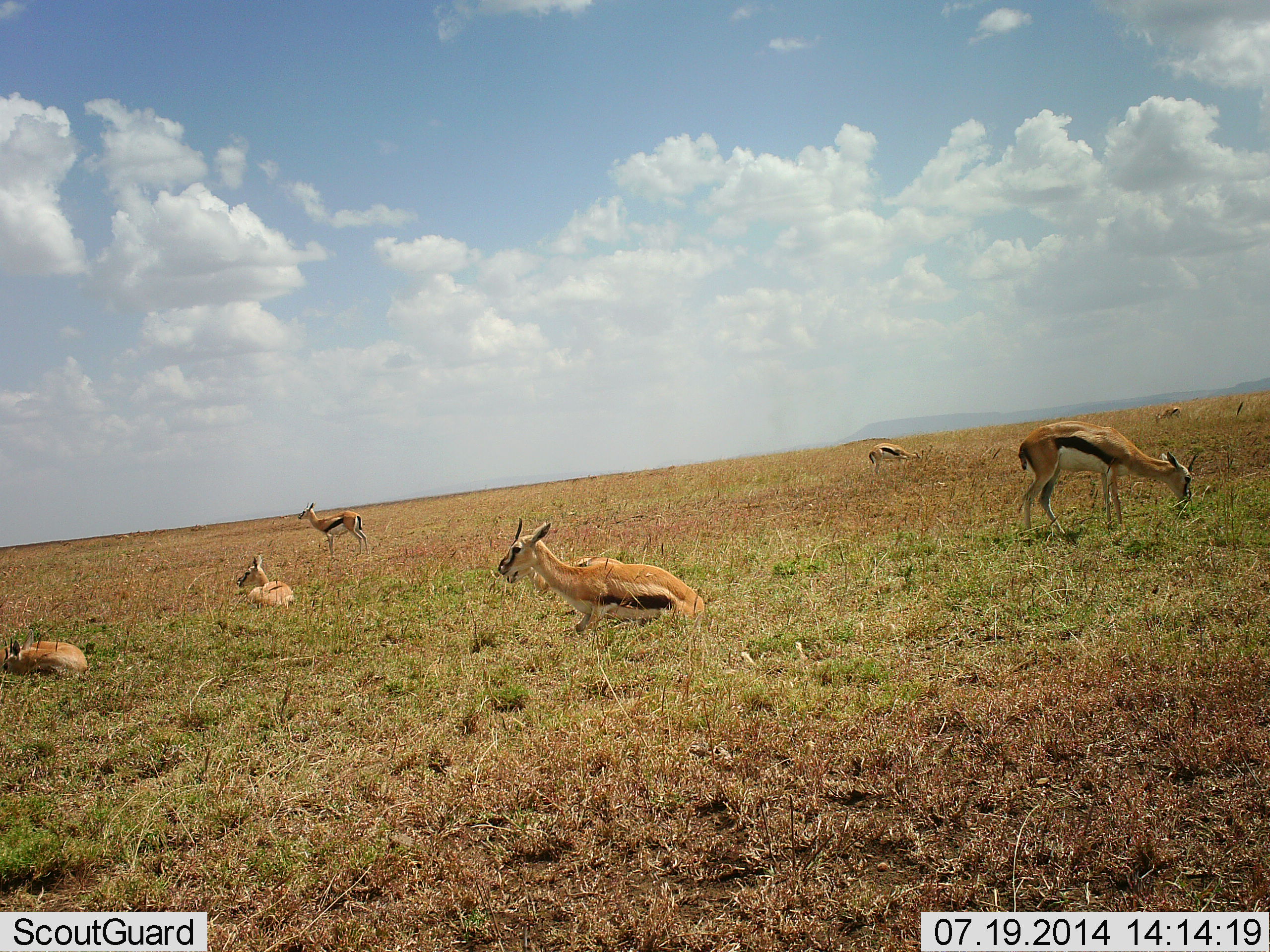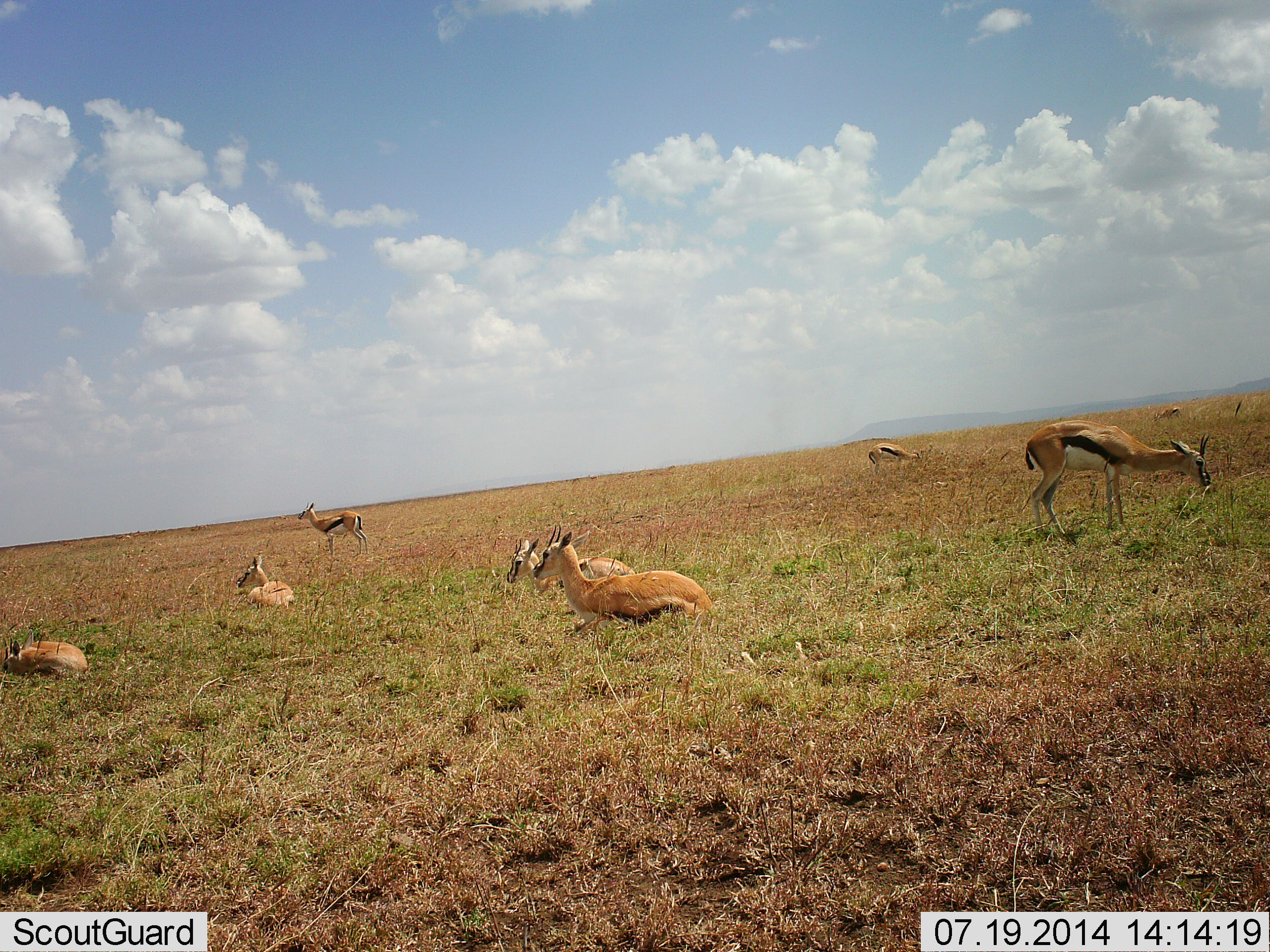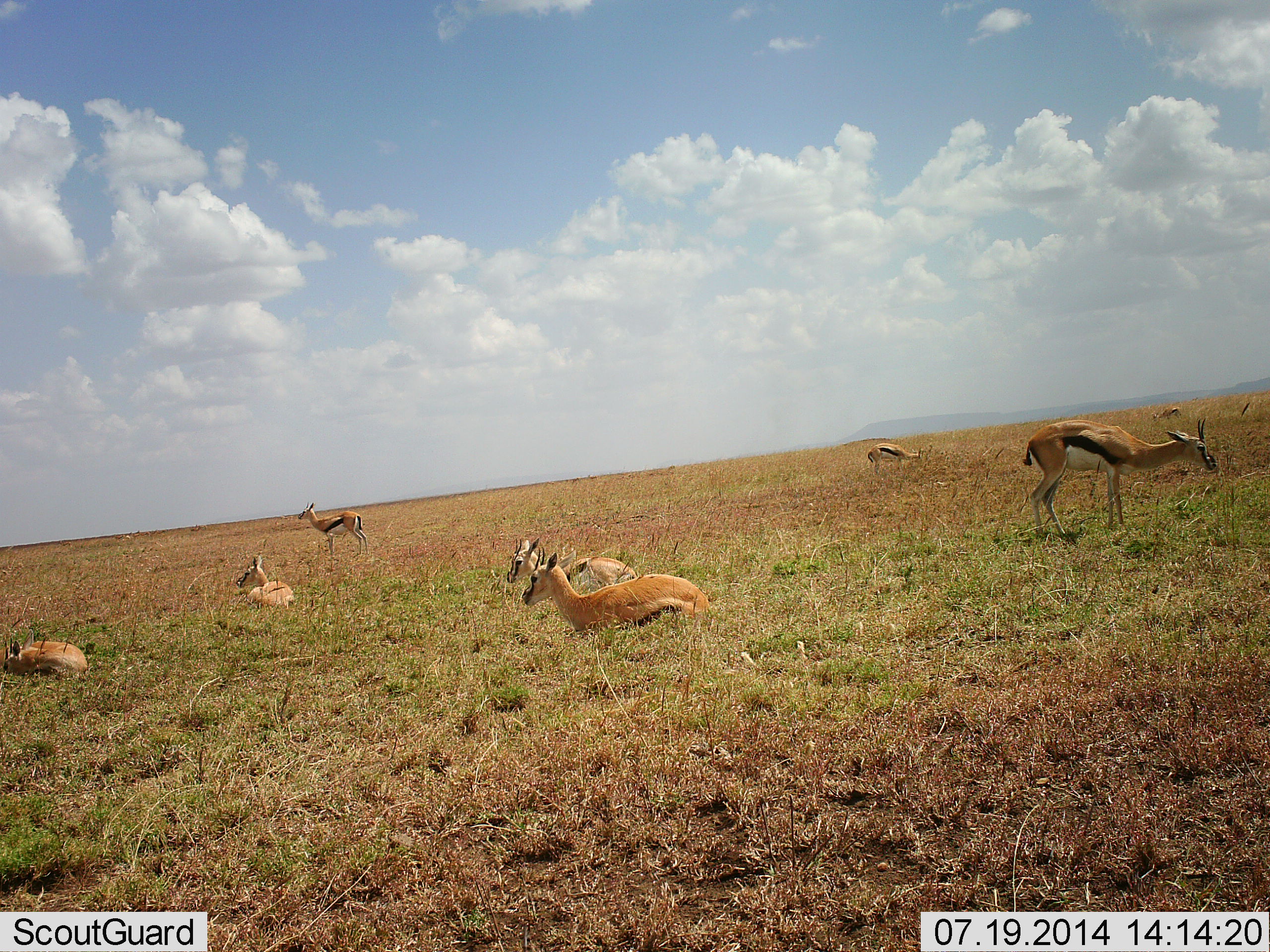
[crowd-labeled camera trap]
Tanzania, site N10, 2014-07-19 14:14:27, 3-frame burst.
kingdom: Animalia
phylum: Chordata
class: Mammalia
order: Artiodactyla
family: Bovidae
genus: Eudorcas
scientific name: Eudorcas thomsonii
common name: thomson's gazelle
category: gazellethomsons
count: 8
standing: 70%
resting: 90%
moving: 10%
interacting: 0%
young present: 0%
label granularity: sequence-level